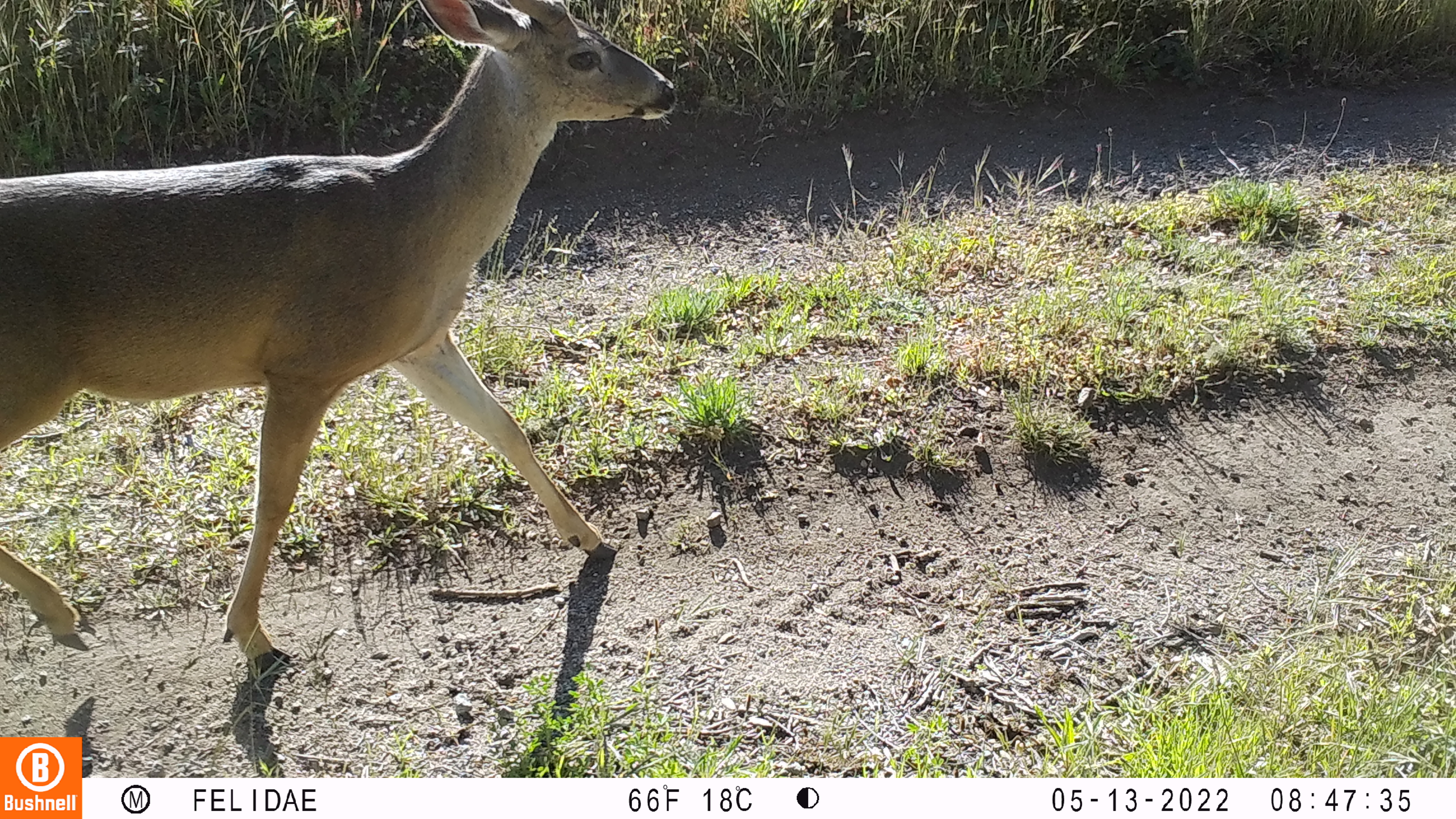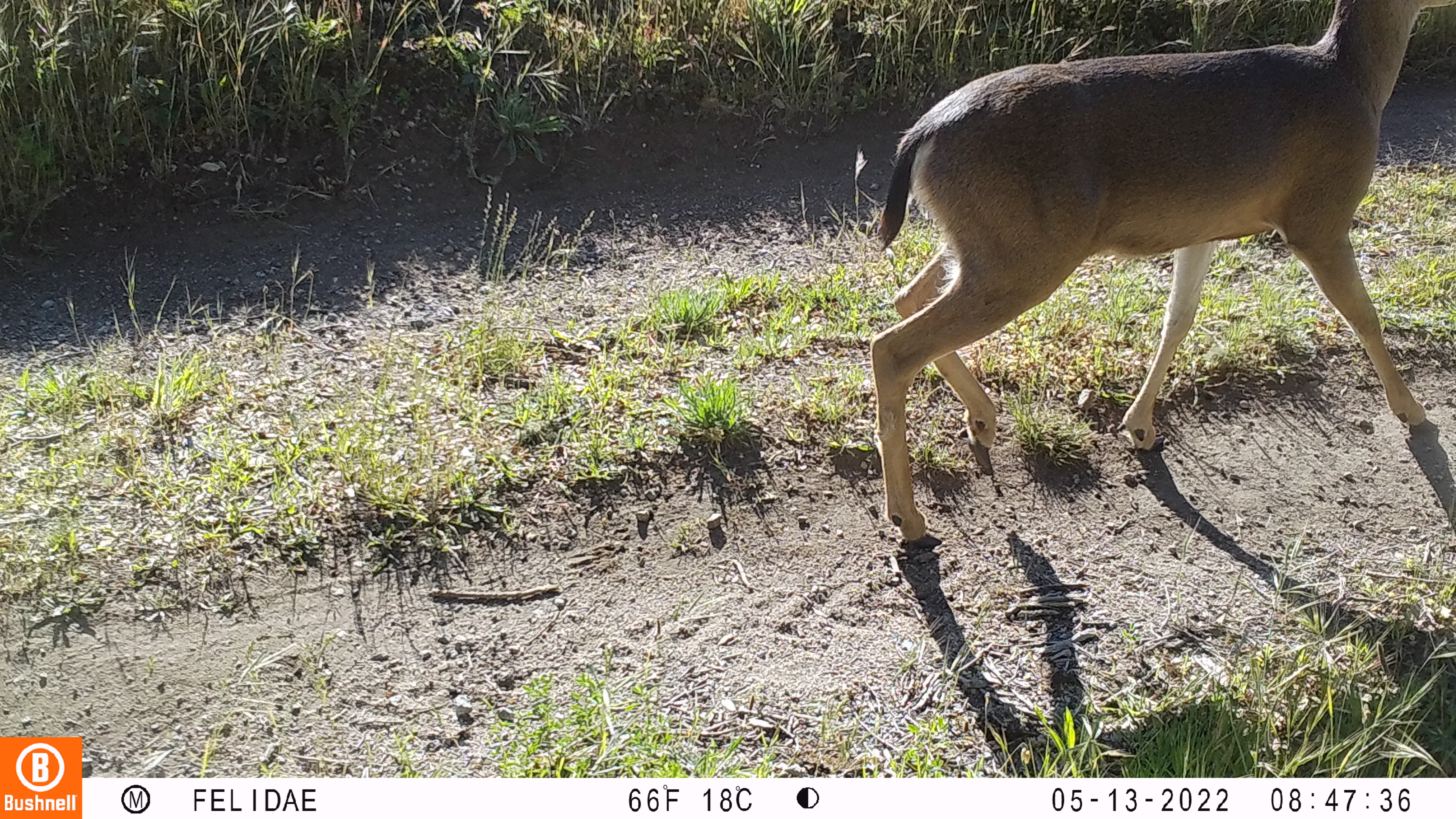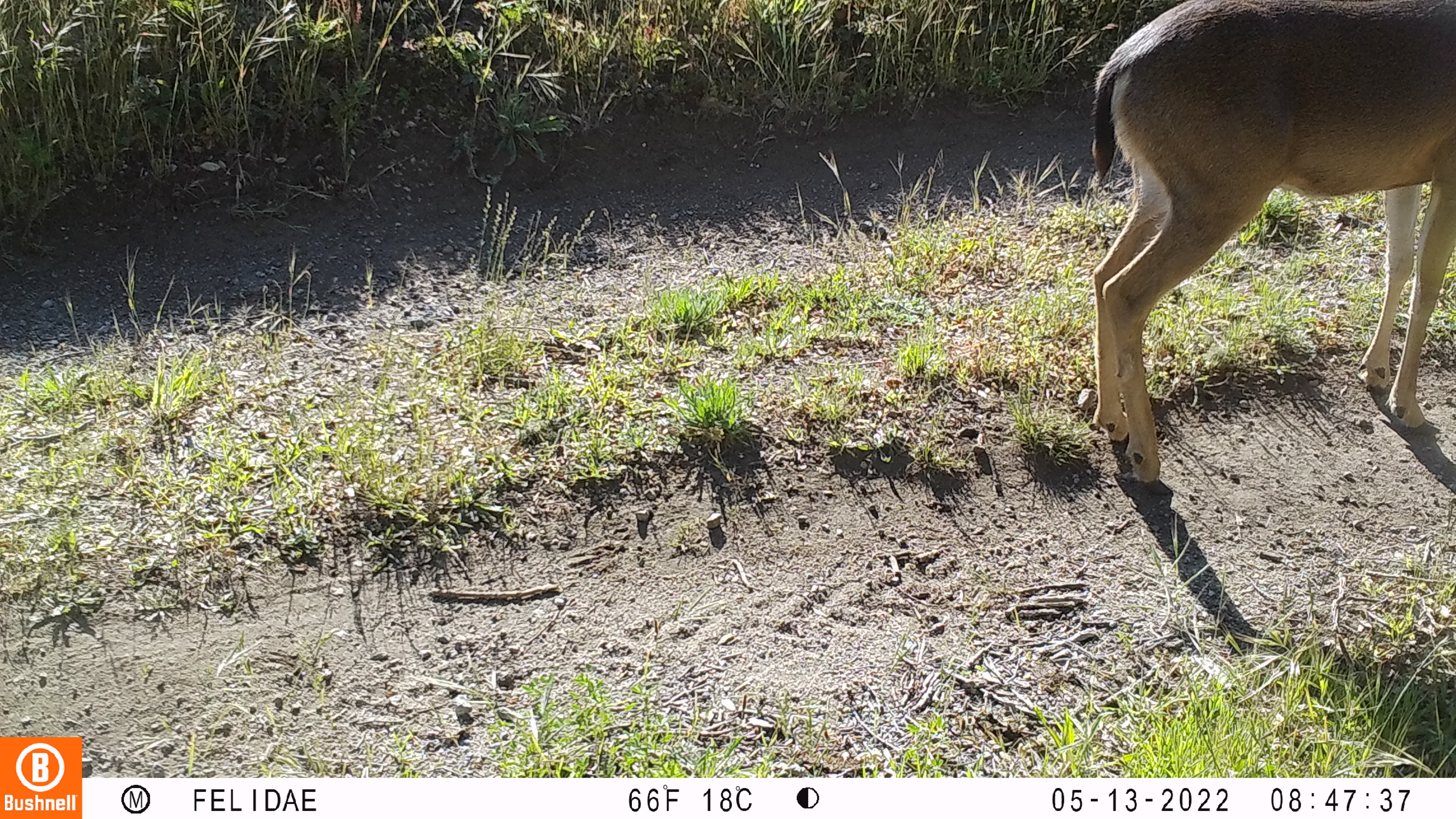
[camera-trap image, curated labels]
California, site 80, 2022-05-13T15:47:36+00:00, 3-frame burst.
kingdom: Animalia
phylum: Chordata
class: Mammalia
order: Artiodactyla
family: Cervidae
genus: Odocoileus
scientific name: Odocoileus hemionus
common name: mule deer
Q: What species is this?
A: Mule deer (Odocoileus hemionus).